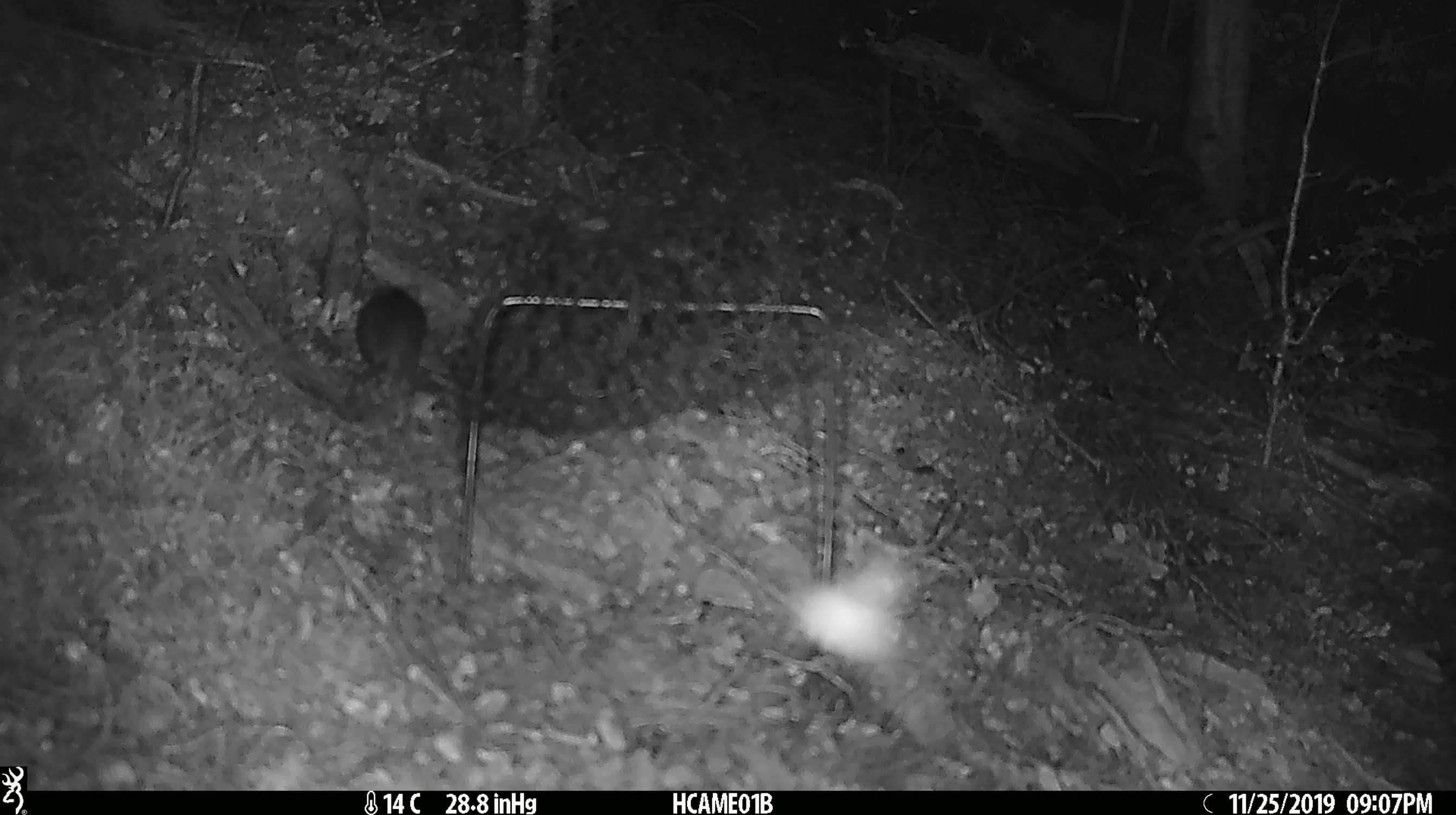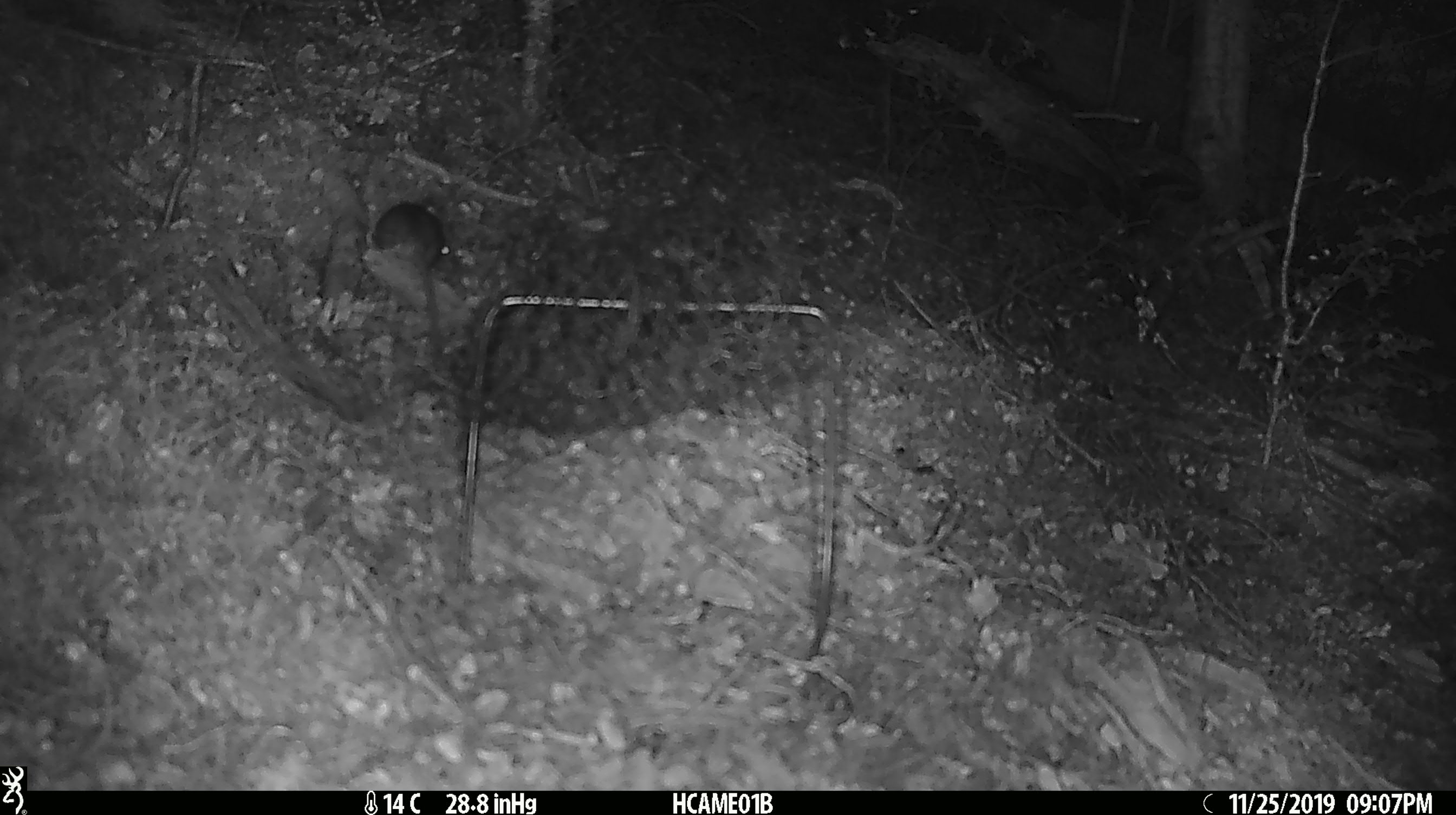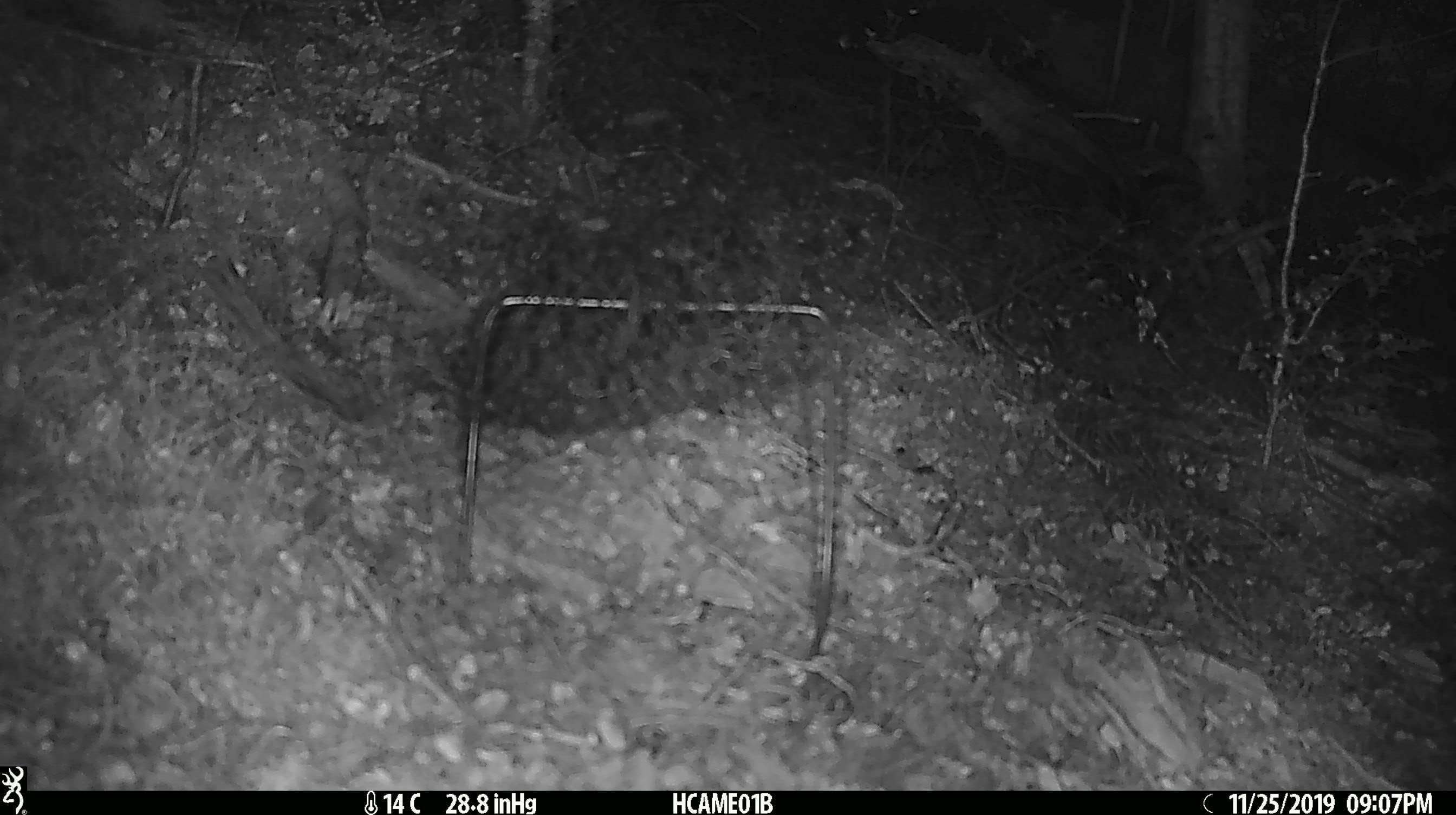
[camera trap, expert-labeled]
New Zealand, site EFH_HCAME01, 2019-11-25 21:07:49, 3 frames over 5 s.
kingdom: Animalia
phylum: Chordata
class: Mammalia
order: Rodentia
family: Muridae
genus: Mus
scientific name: Mus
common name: mouse